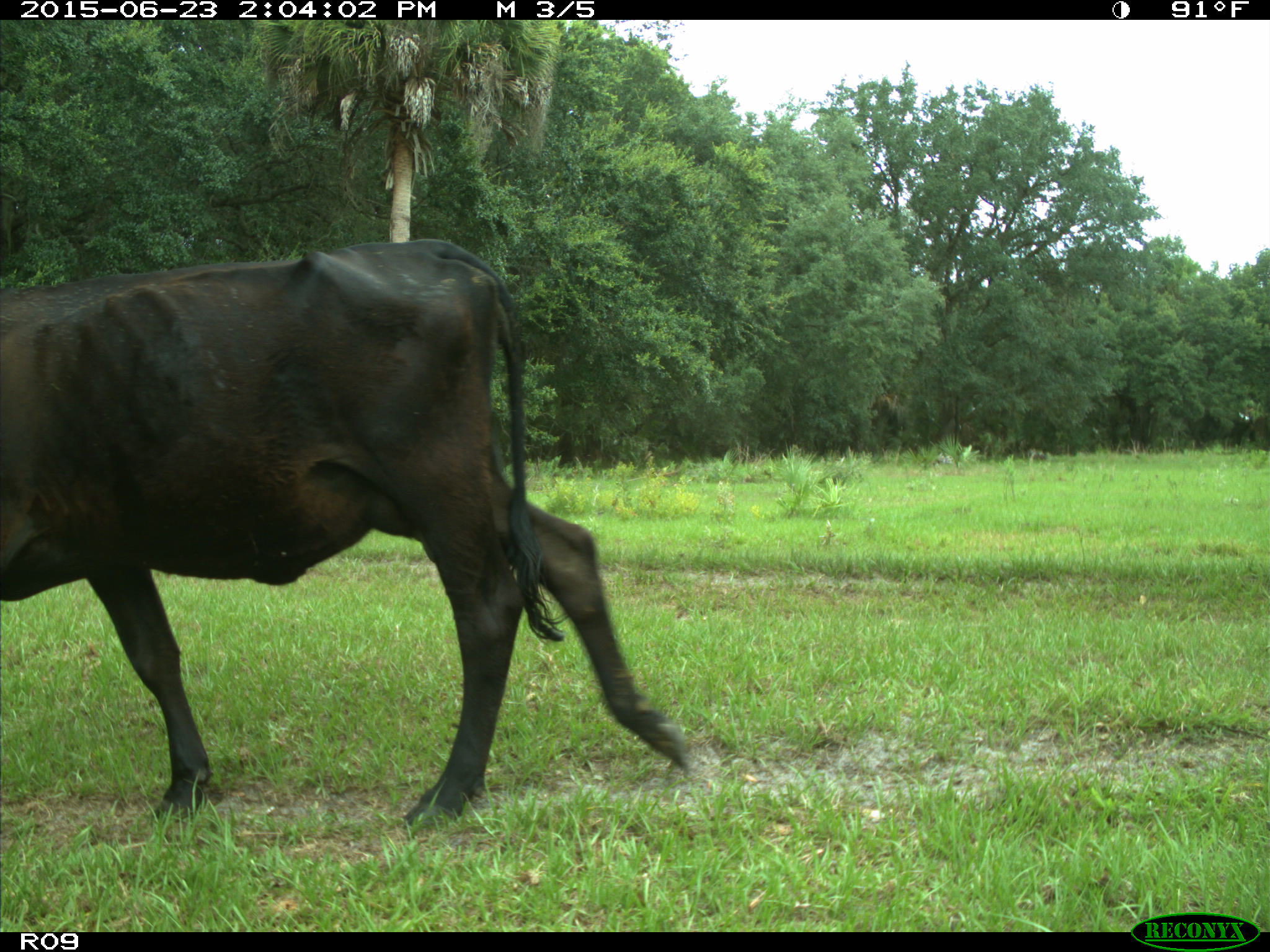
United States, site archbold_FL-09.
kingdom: Animalia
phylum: Chordata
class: Mammalia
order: Artiodactyla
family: Bovidae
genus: Bos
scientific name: Bos taurus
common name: domestic cow